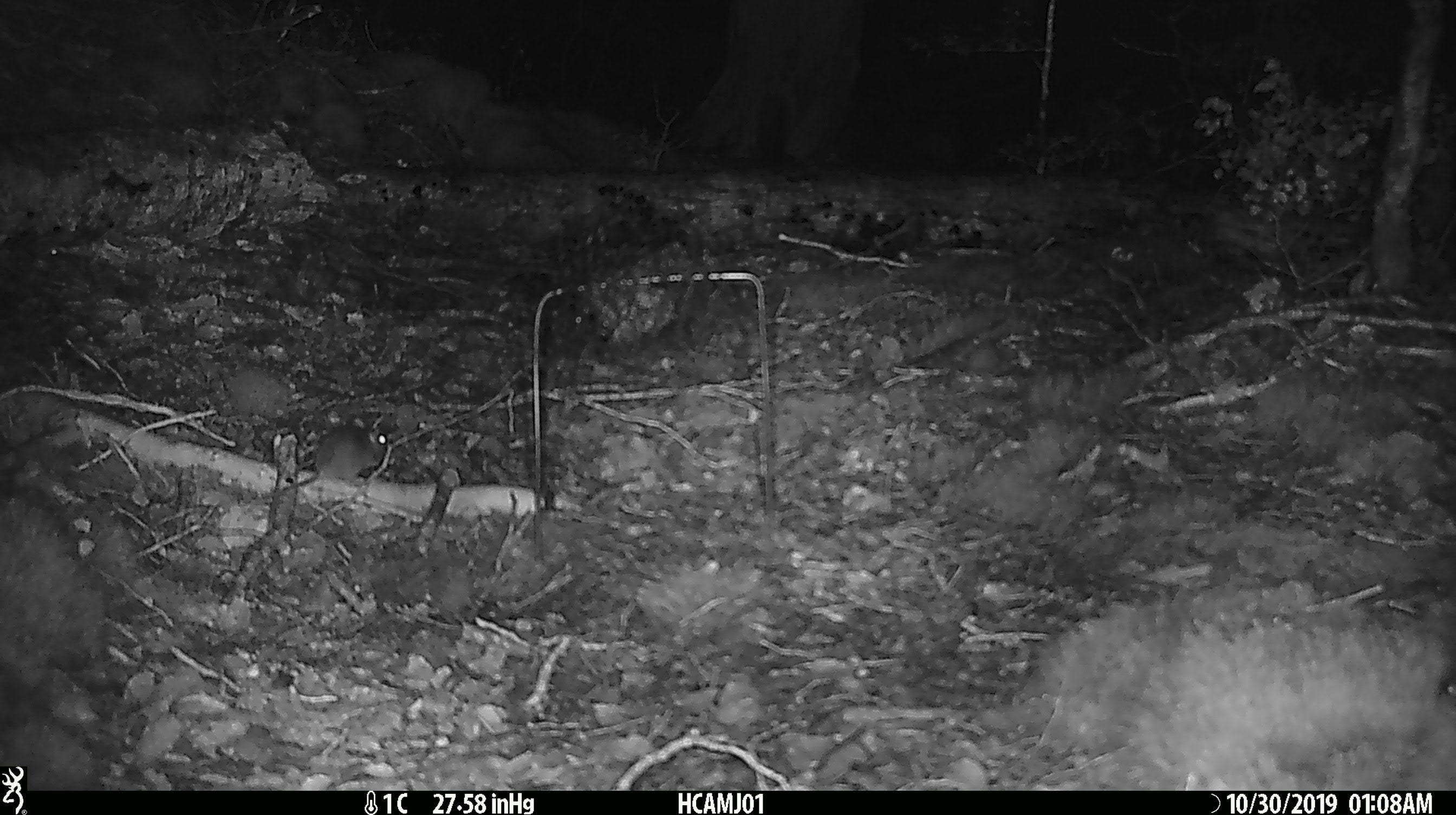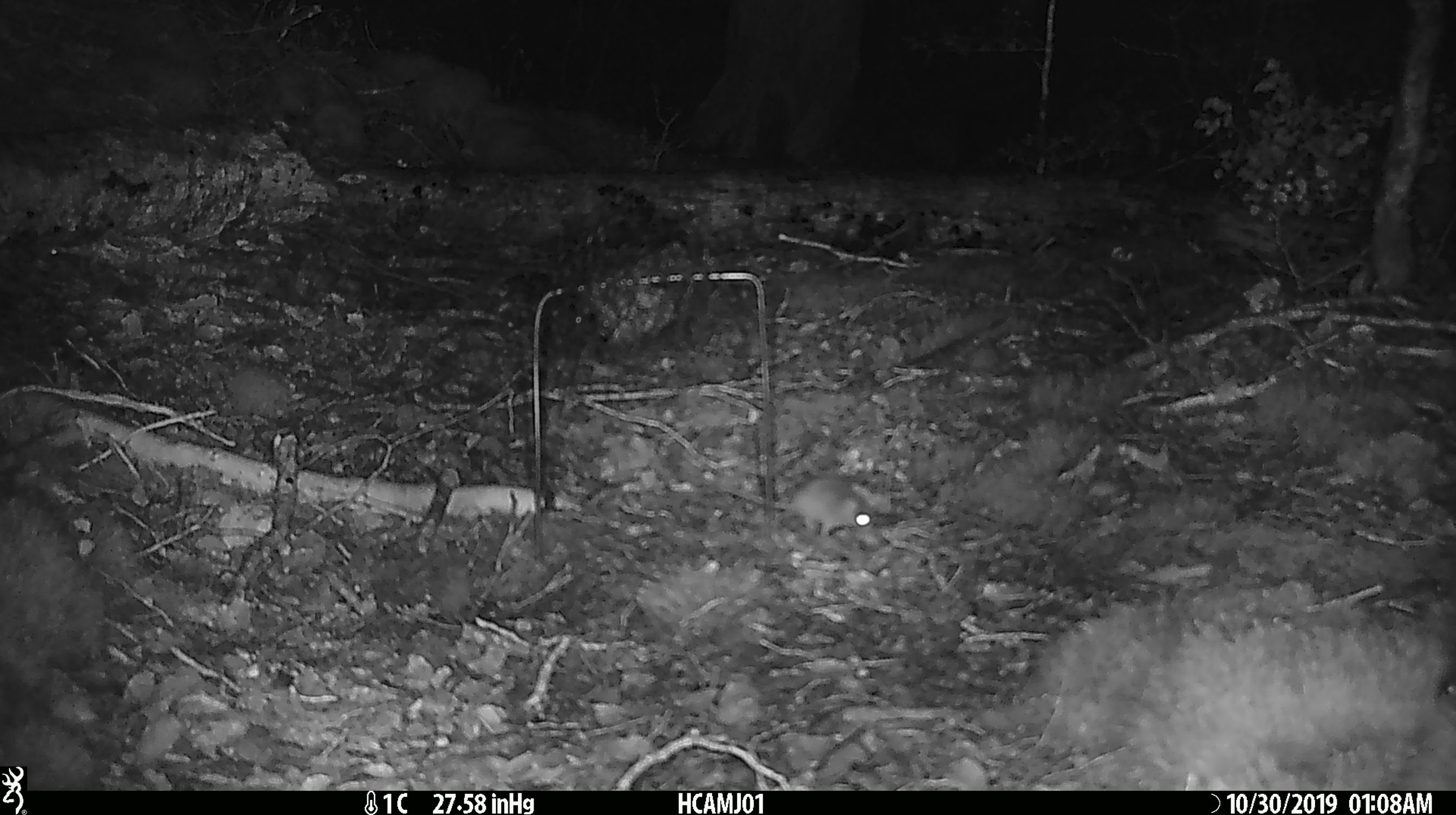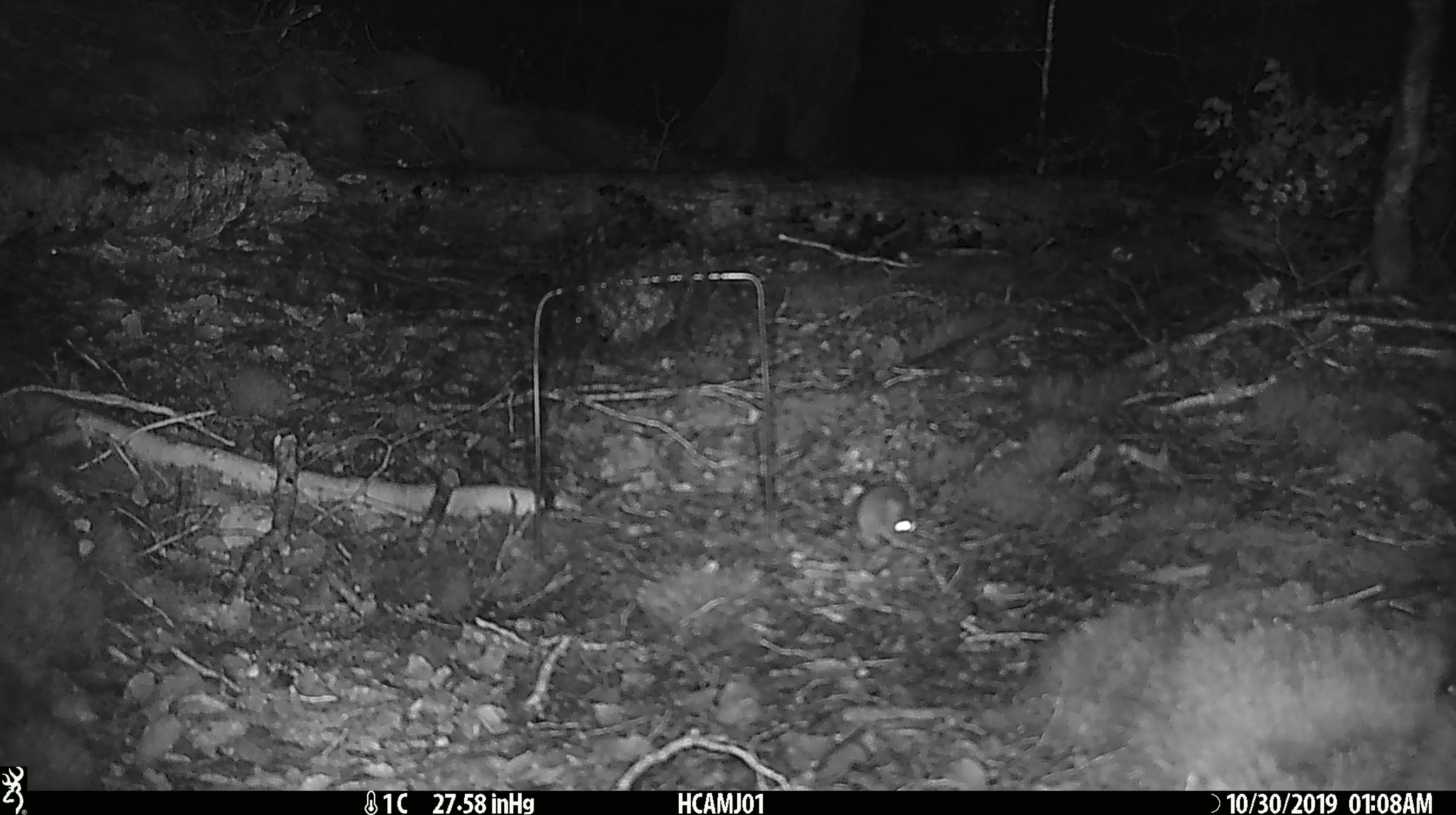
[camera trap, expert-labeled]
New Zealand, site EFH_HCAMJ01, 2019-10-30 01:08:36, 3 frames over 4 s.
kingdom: Animalia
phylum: Chordata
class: Mammalia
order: Rodentia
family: Muridae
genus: Mus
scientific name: Mus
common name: mouse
Mouse (Mus).